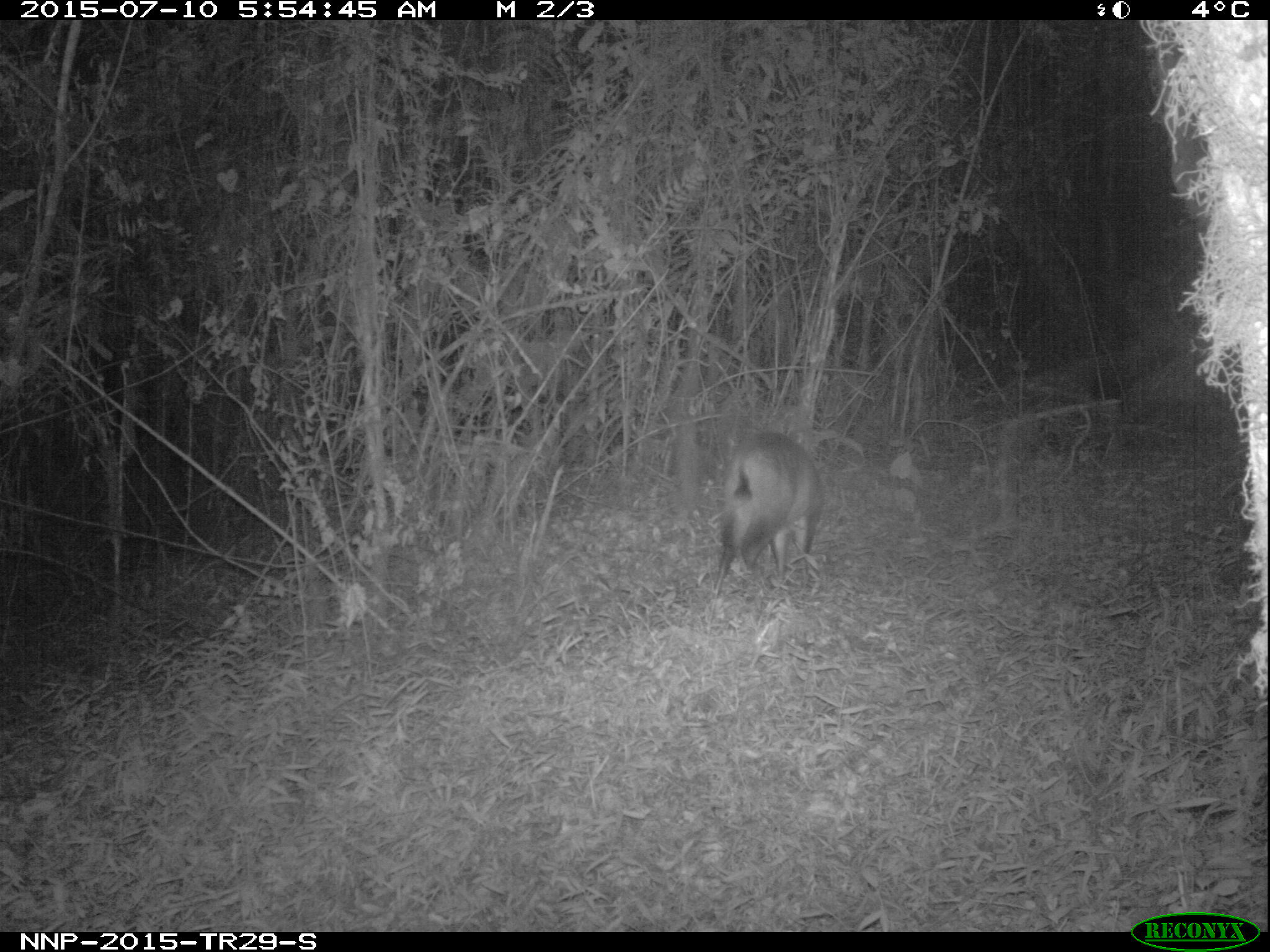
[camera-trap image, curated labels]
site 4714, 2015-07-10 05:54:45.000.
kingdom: Animalia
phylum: Chordata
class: Mammalia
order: Artiodactyla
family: Bovidae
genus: Cephalophus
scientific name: Cephalophus nigrifrons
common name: black-fronted duiker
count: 1